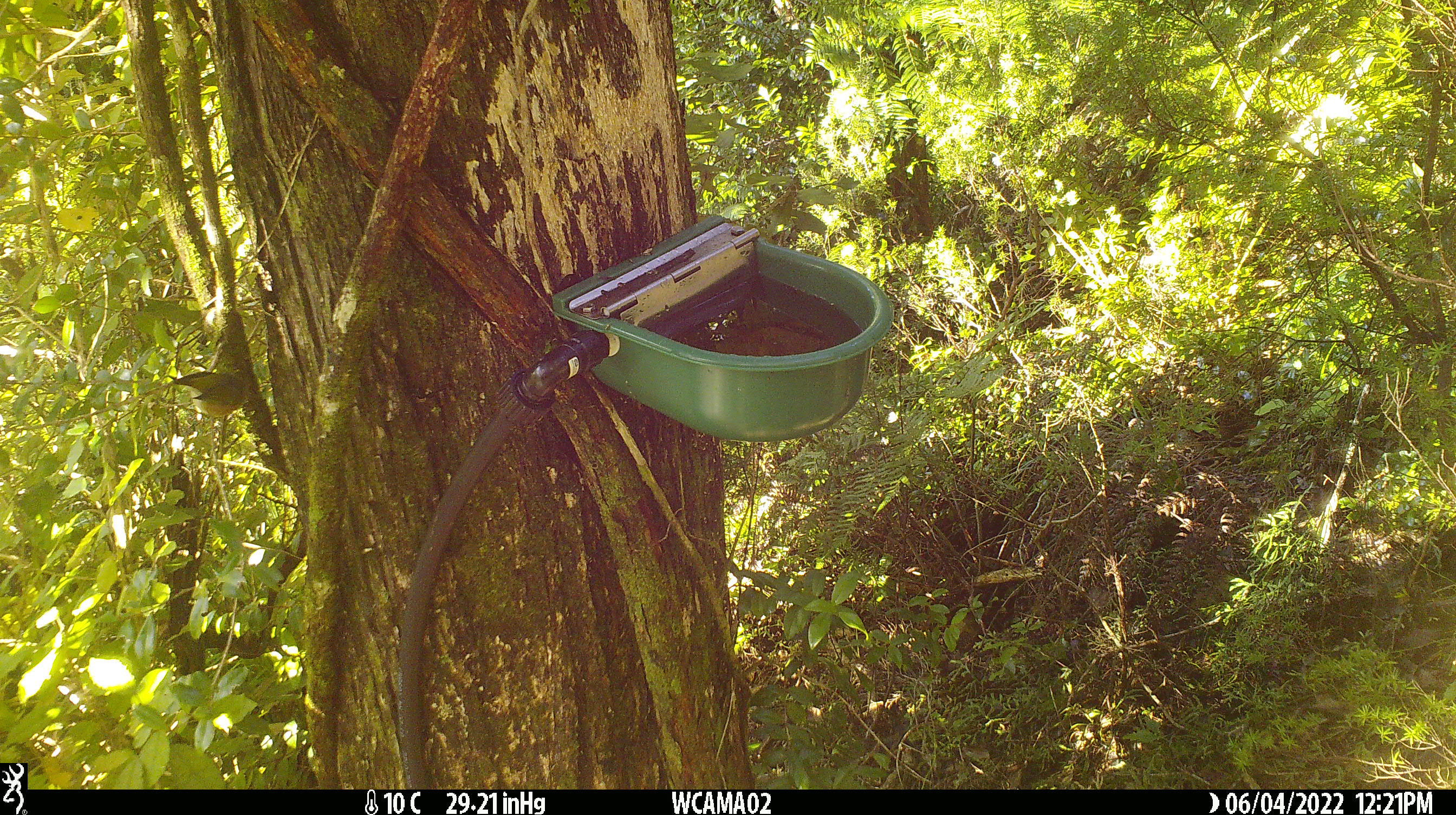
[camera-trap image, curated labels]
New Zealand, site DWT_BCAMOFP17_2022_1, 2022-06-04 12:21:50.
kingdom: Animalia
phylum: Chordata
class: Aves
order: Passeriformes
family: Zosteropidae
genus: Zosterops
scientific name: Zosterops lateralis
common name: silvereye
Silvereye (Zosterops lateralis).